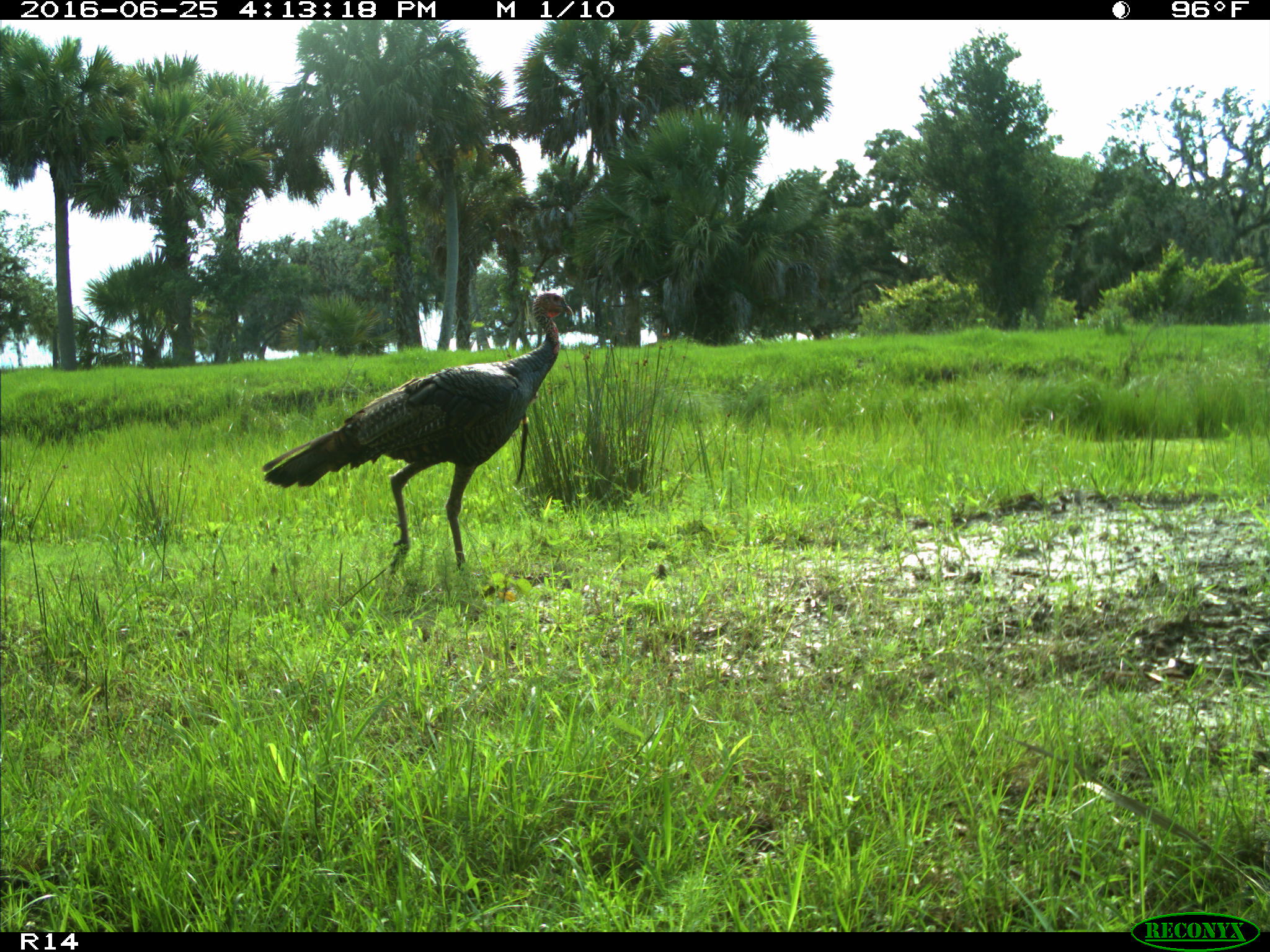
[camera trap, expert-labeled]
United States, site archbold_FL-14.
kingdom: Animalia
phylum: Chordata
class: Aves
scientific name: Aves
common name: birds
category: unidentified bird